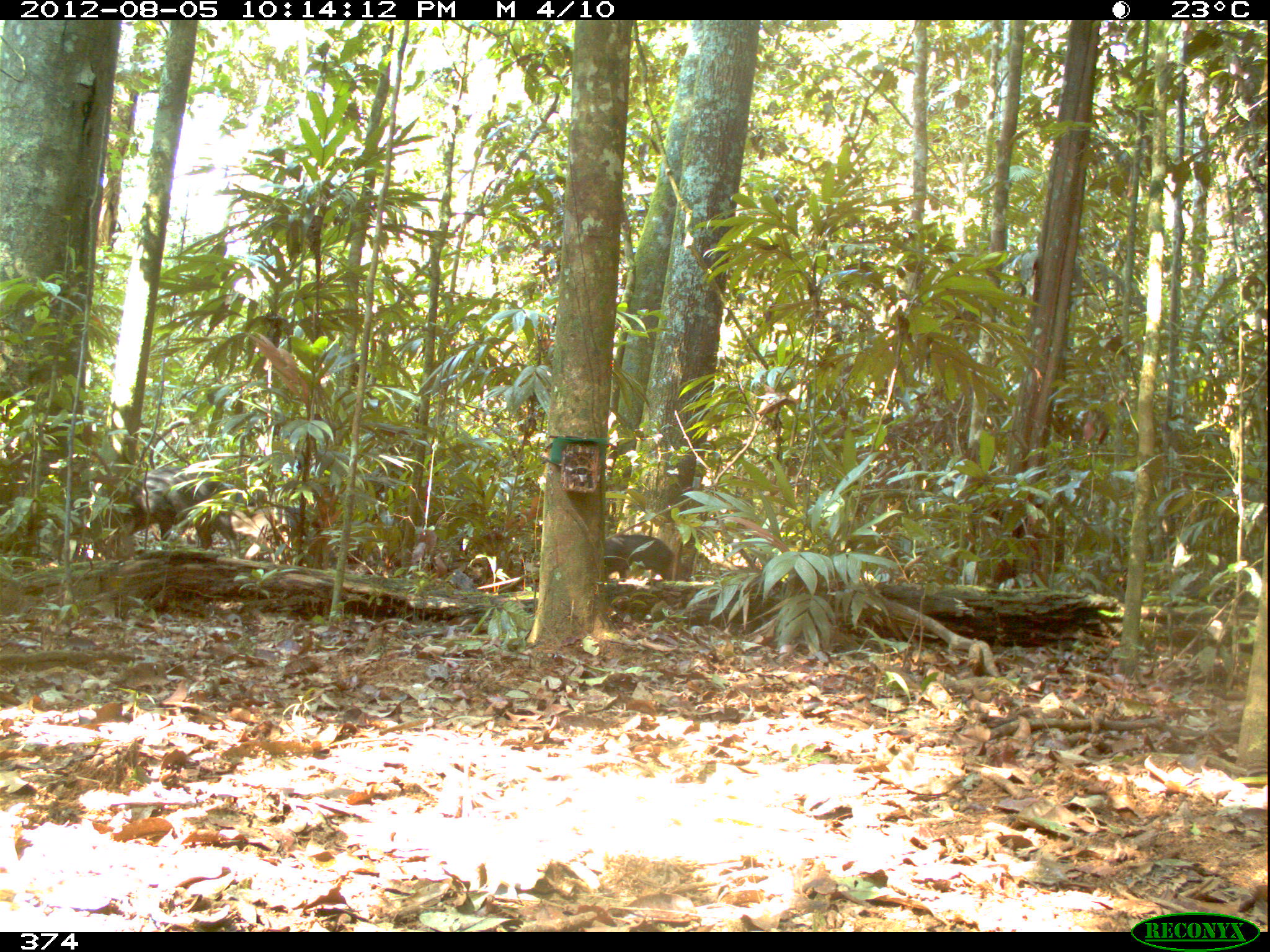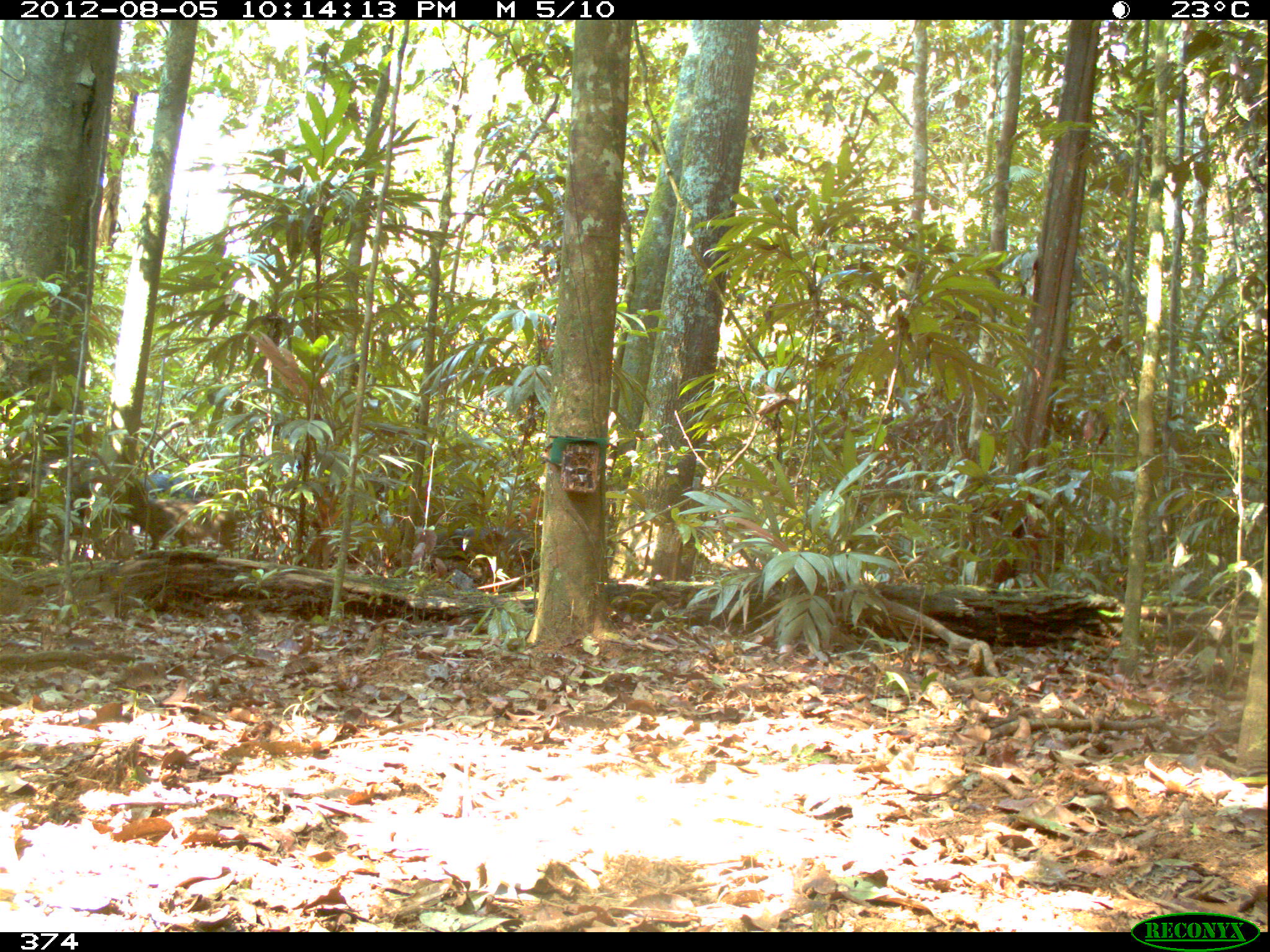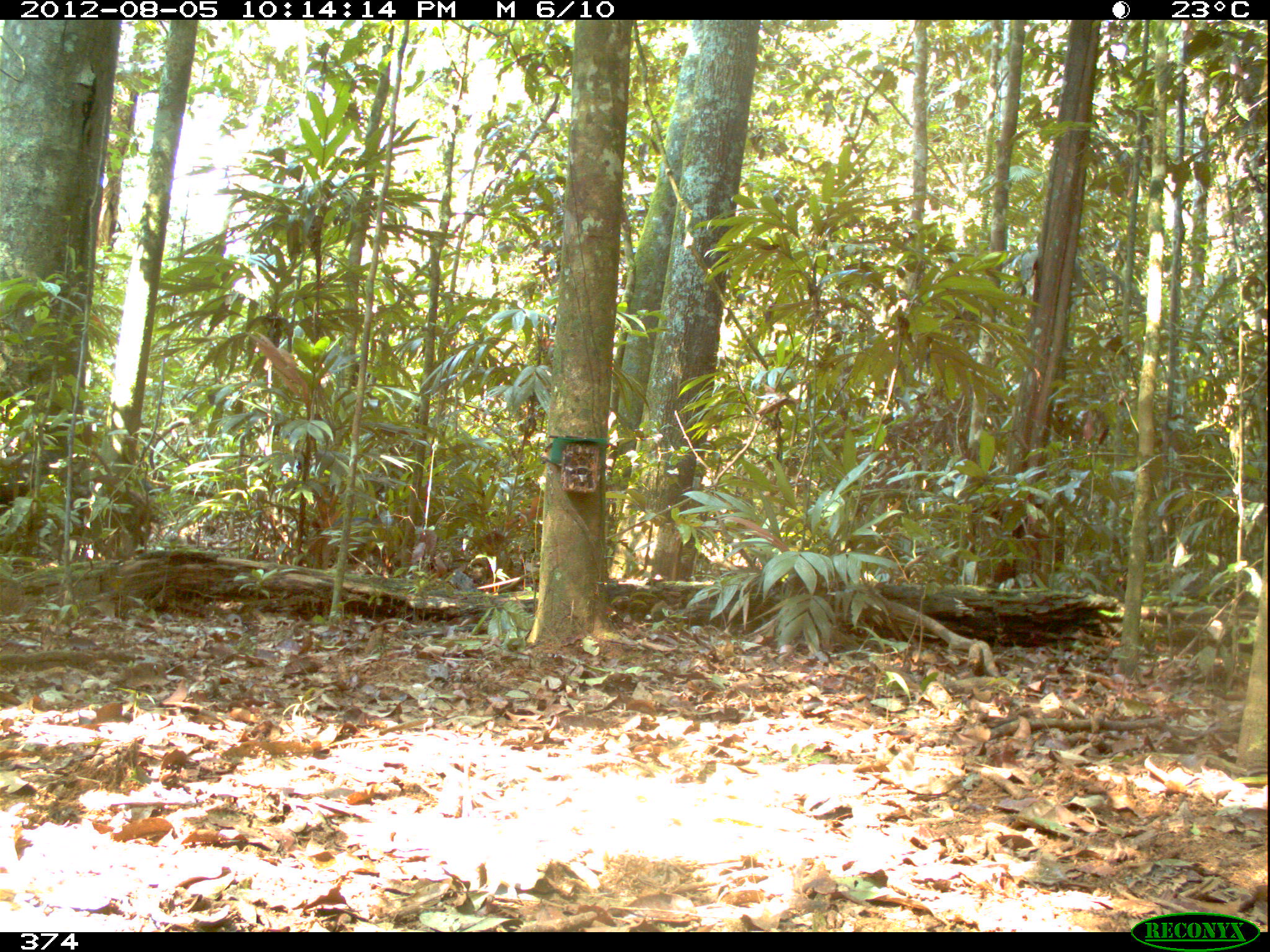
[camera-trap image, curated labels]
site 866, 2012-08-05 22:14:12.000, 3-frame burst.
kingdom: Animalia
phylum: Chordata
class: Mammalia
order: Artiodactyla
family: Tayassuidae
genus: Tayassu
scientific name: Tayassu pecari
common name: white-lipped peccary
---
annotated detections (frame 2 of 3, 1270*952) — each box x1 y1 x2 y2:
tayassu pecari: 59 454 209 552; 435 524 540 562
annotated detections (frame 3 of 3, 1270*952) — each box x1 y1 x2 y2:
tayassu pecari: 331 509 393 561